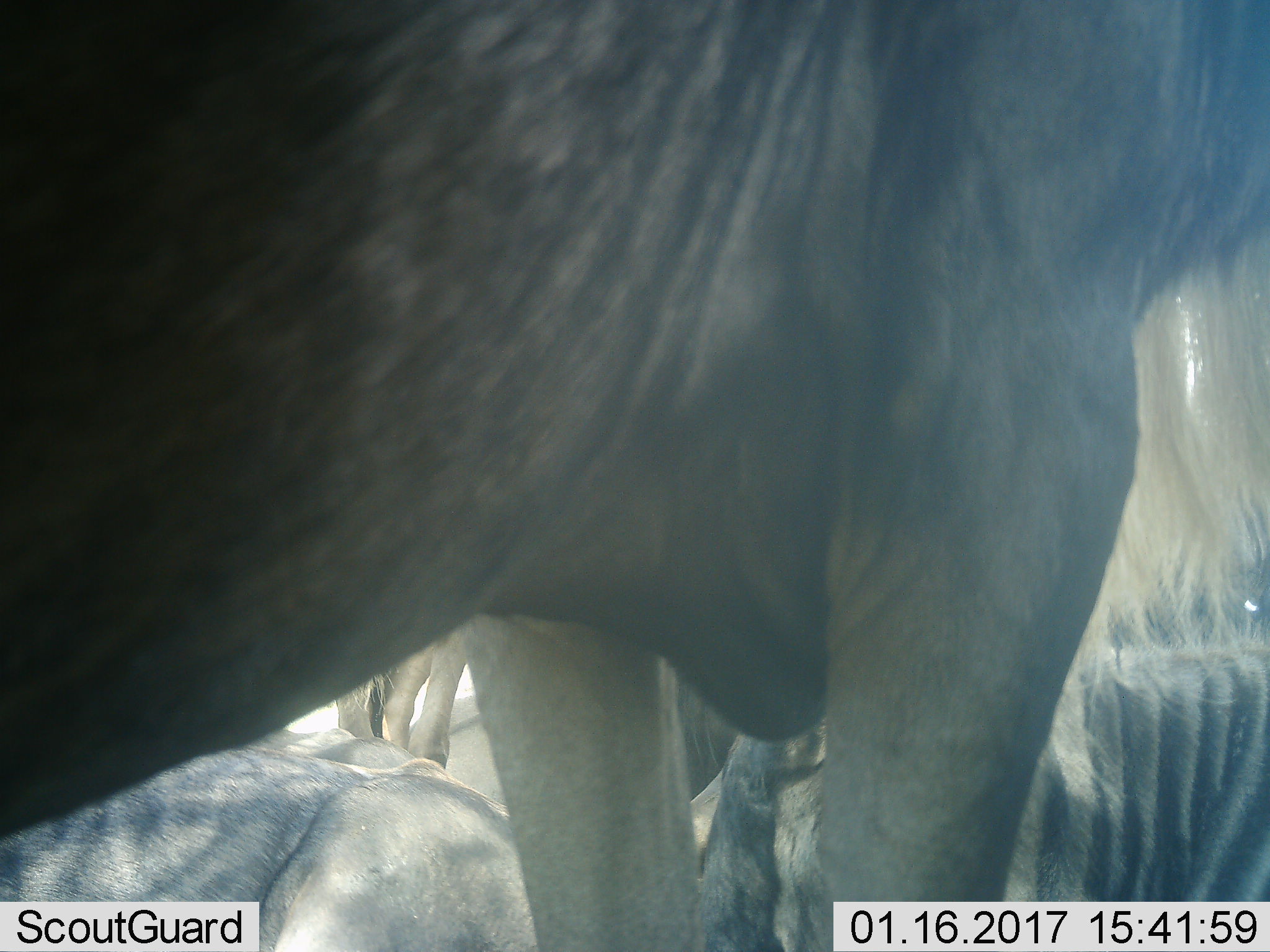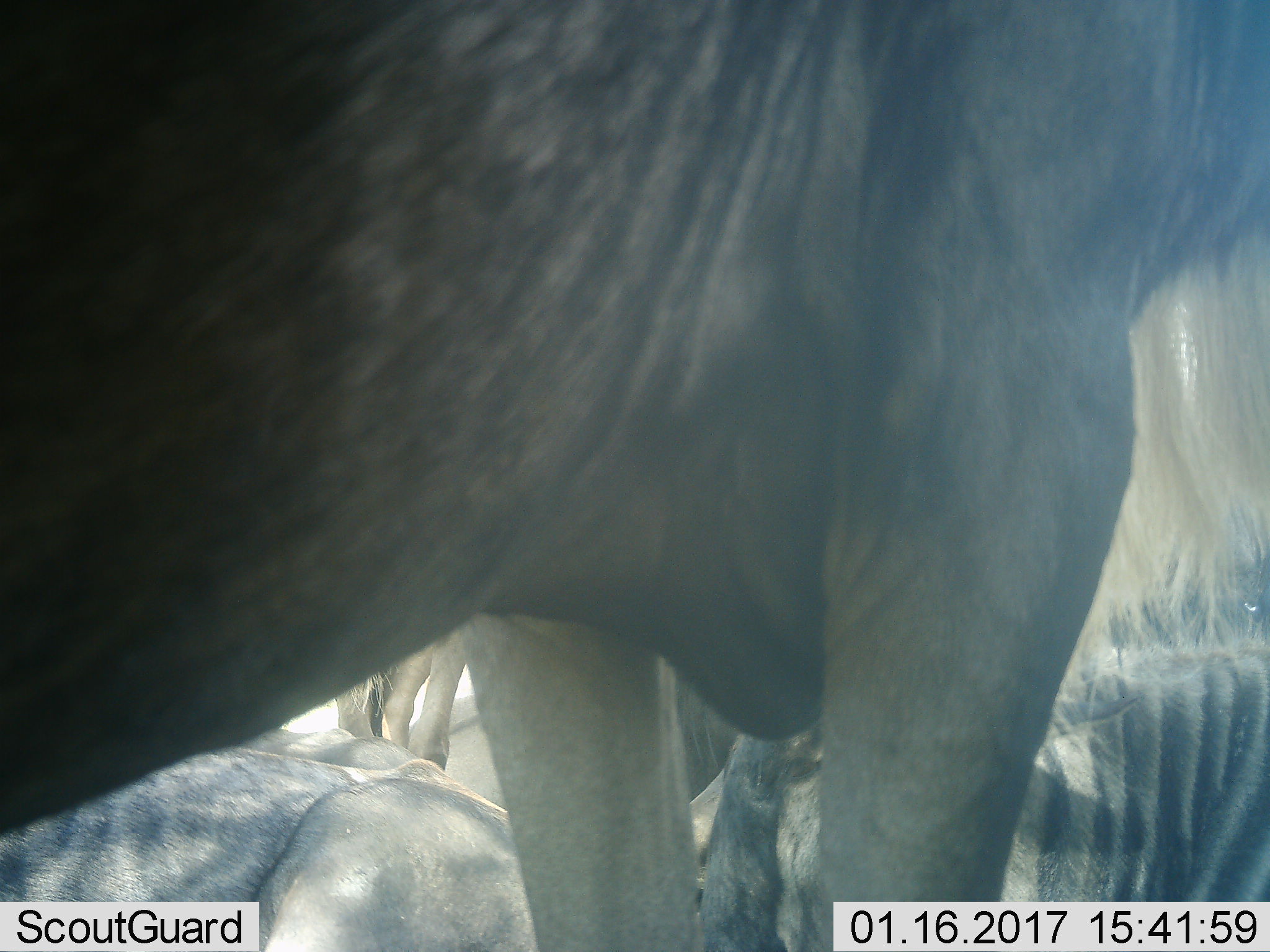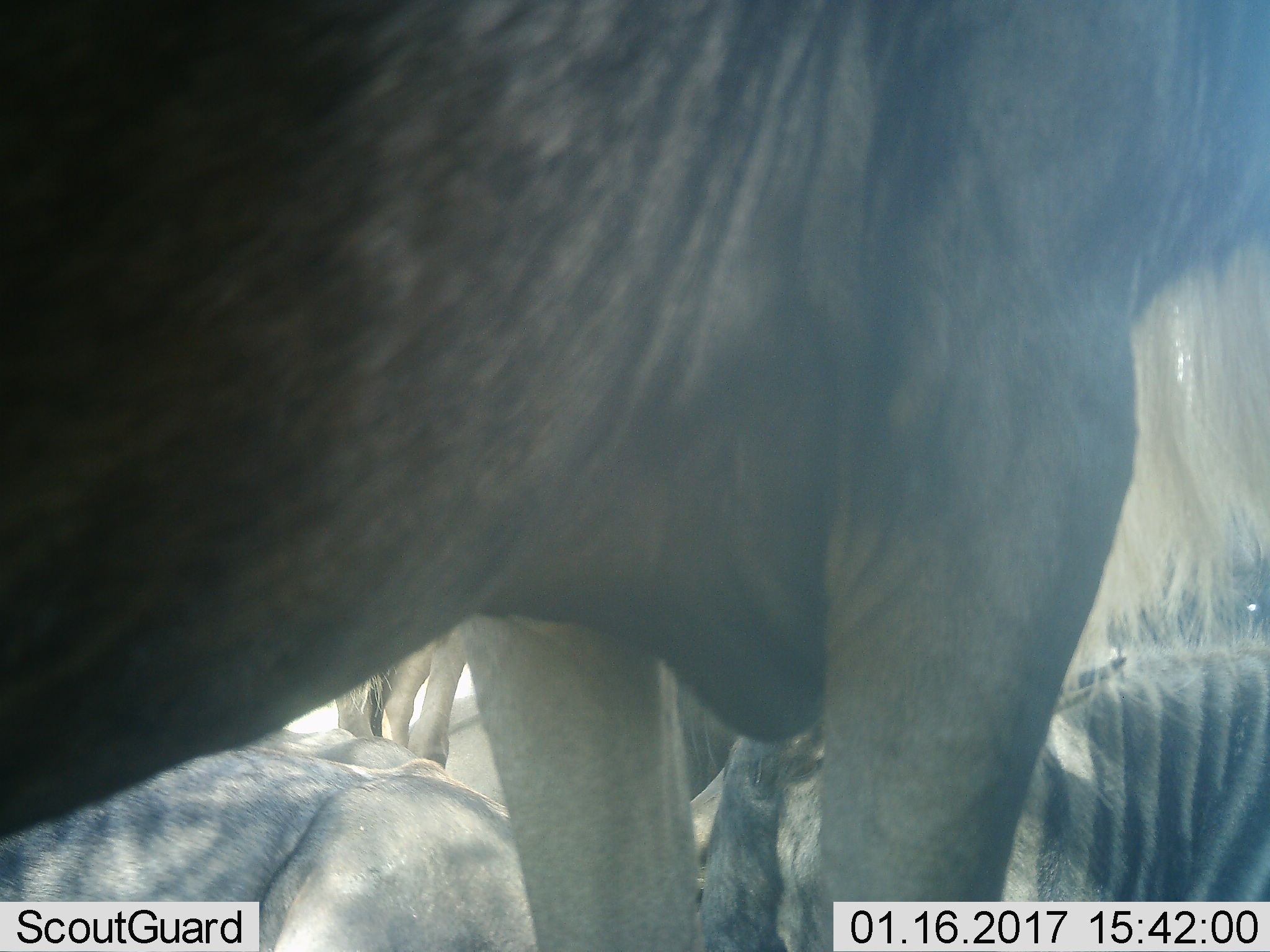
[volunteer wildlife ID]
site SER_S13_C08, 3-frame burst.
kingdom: Animalia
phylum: Chordata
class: Mammalia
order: Artiodactyla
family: Bovidae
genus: Connochaetes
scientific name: Connochaetes taurinus taurinus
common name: blue wildebeest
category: wildebeestblue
Wildebeestblue (blue wildebeest) (Connochaetes taurinus taurinus), count 4. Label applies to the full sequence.